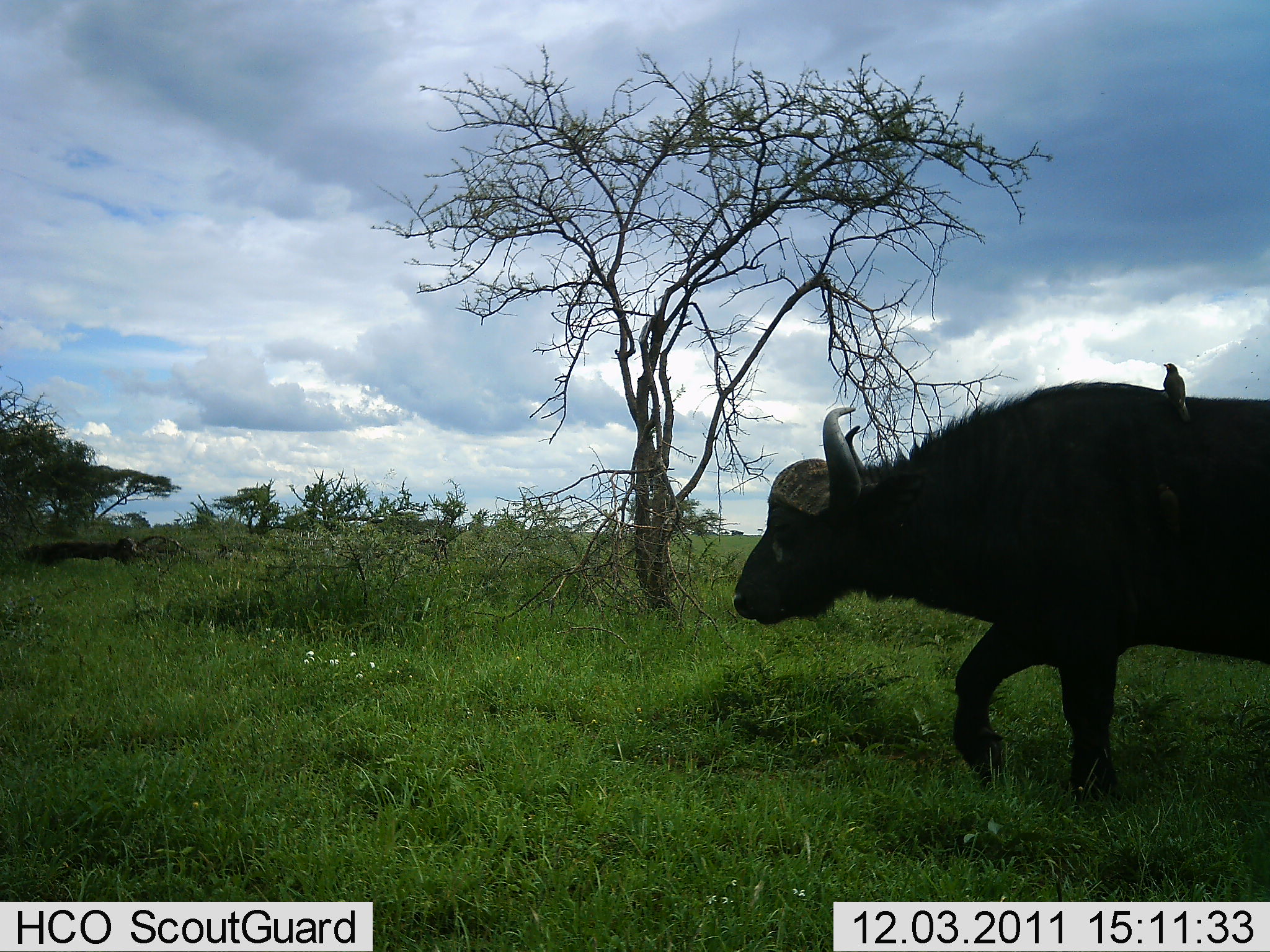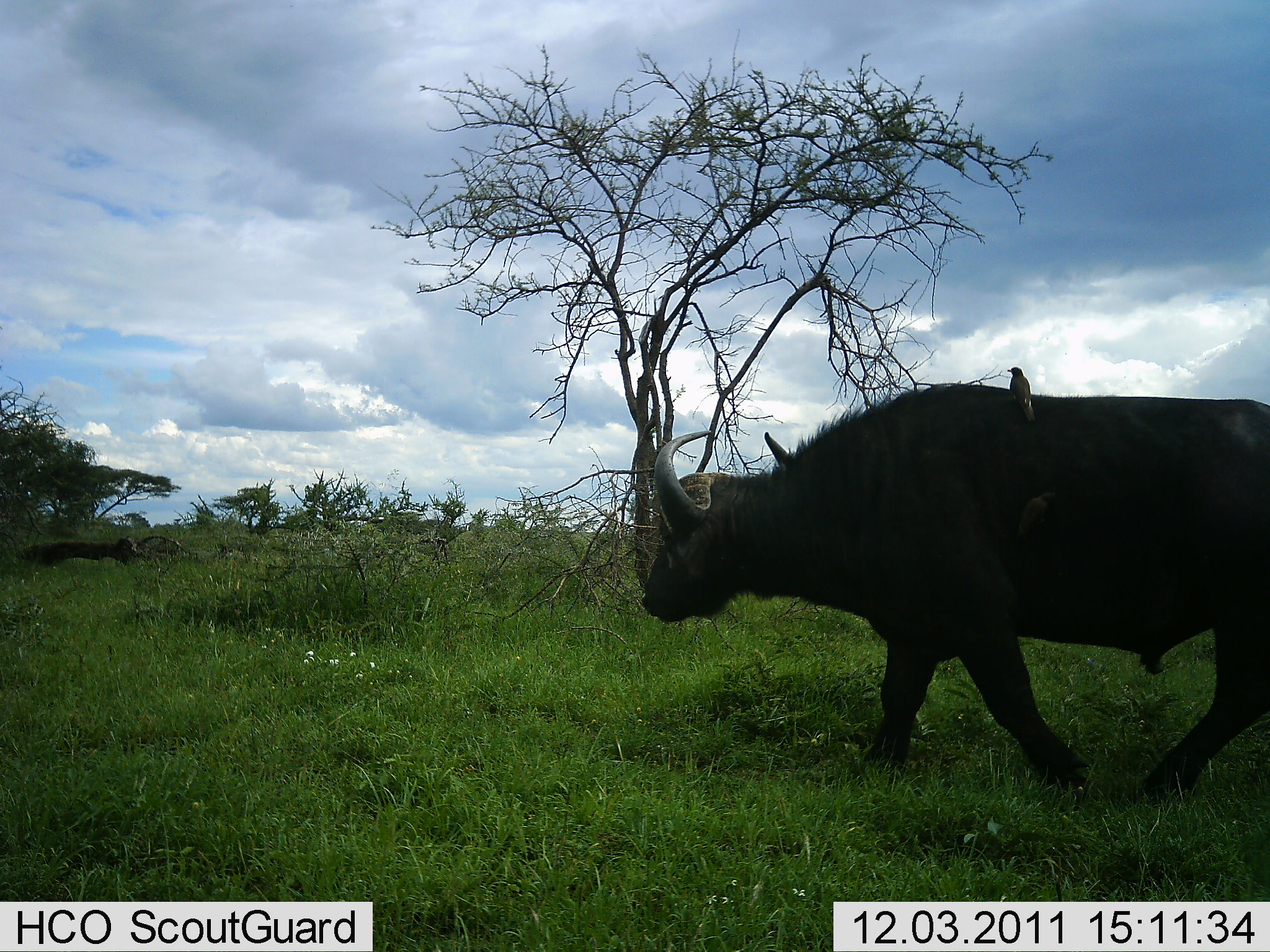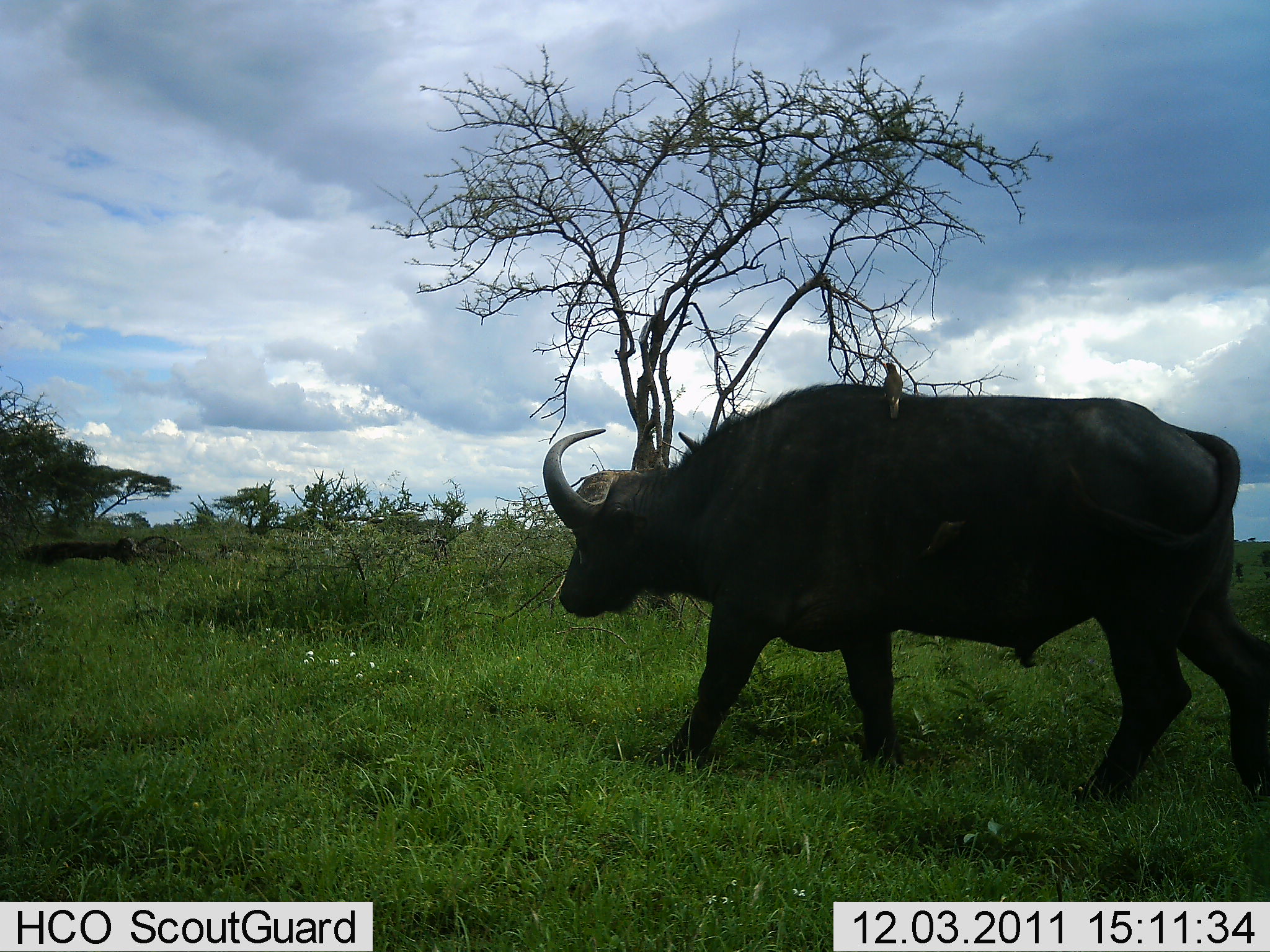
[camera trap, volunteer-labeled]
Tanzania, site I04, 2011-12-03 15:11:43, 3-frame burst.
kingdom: Animalia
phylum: Chordata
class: Mammalia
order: Artiodactyla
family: Bovidae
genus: Syncerus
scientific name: Syncerus caffer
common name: cape buffalo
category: buffalo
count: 1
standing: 5%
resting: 0%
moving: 100%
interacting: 0%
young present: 0%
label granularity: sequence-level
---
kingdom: Animalia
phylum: Chordata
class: Aves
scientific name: Aves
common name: bird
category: otherbird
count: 1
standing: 45%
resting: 36%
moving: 0%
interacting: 18%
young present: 0%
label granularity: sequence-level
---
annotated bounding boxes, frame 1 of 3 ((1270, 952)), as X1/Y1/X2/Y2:
animal: 731/380/1270/799; 1161/363/1190/421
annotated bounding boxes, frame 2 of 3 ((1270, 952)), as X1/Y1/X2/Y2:
animal: 641/381/1270/799; 1005/366/1038/427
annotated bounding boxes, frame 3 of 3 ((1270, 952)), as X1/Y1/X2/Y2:
animal: 542/382/1270/808; 882/361/905/422